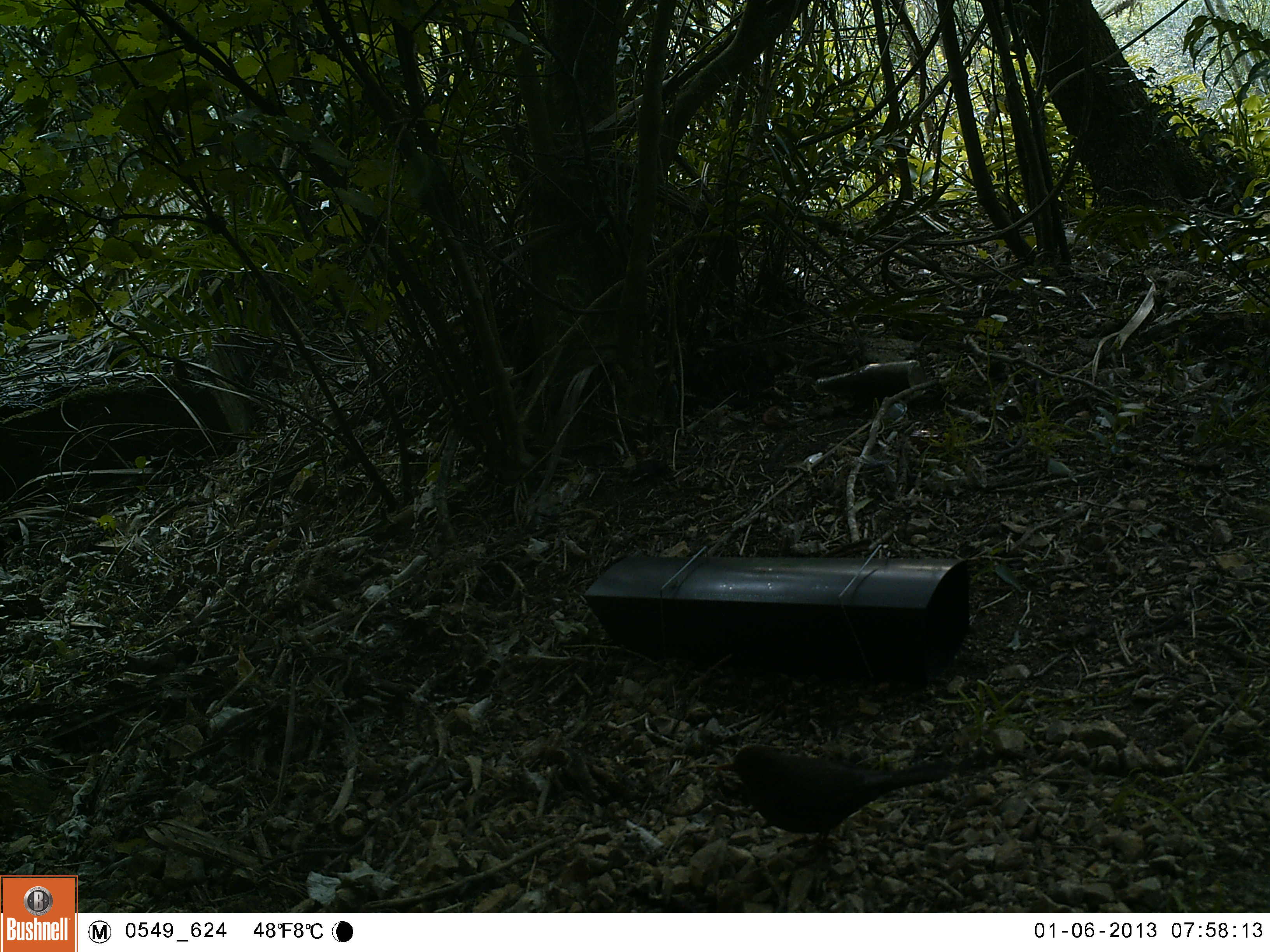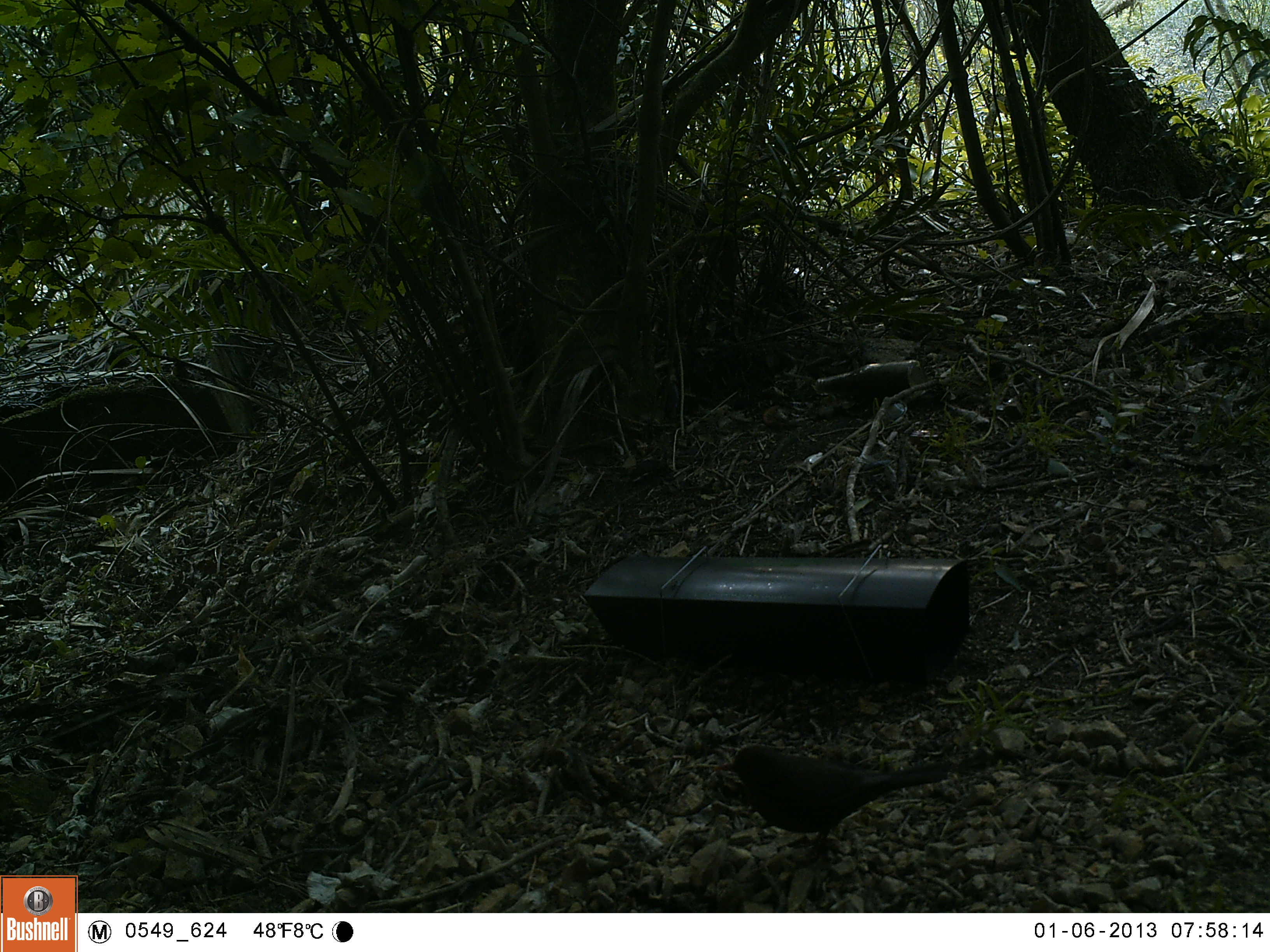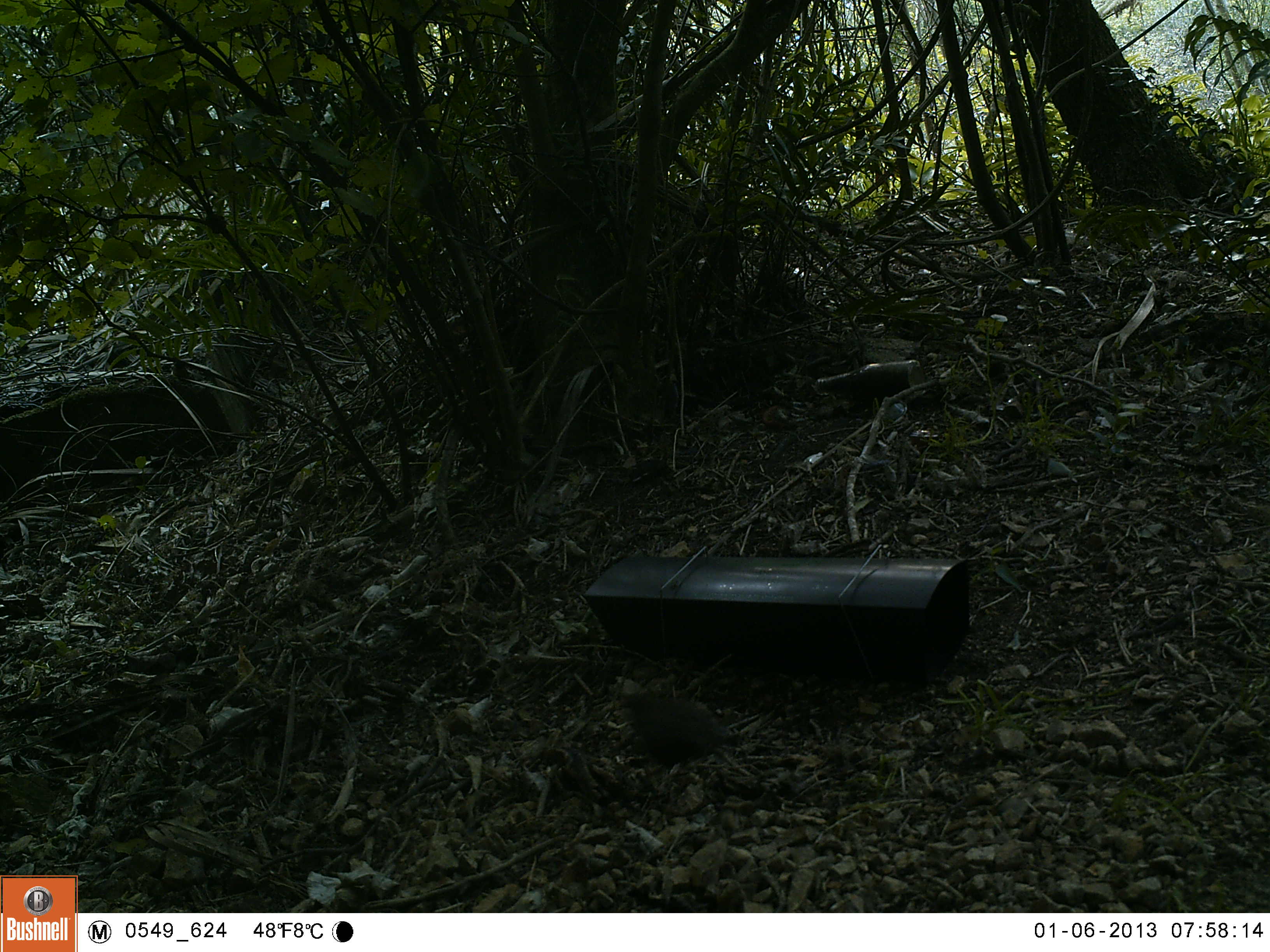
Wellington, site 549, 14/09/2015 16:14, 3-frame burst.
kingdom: Animalia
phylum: Chordata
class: Aves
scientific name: Aves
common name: bird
Bird (Aves).